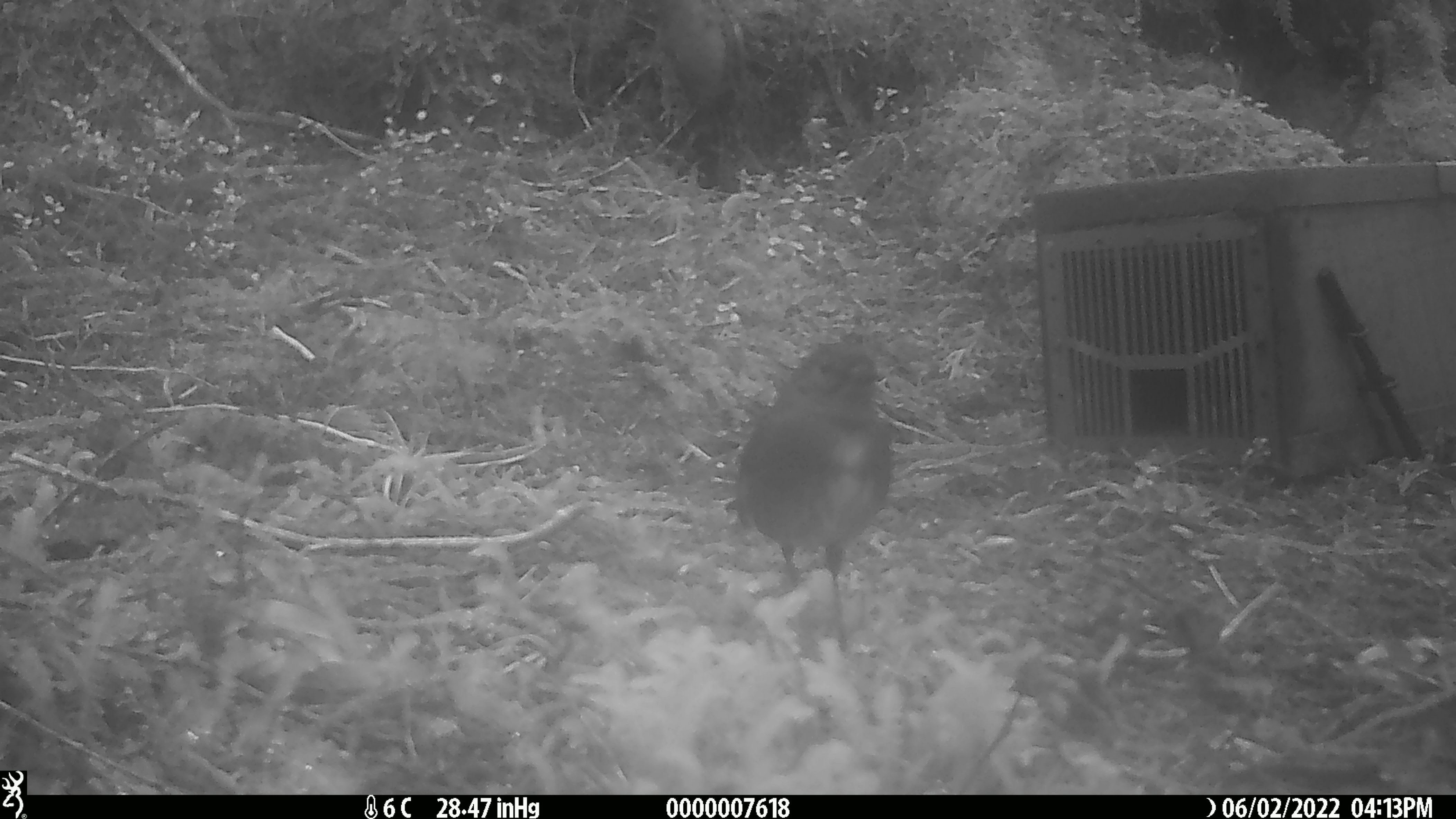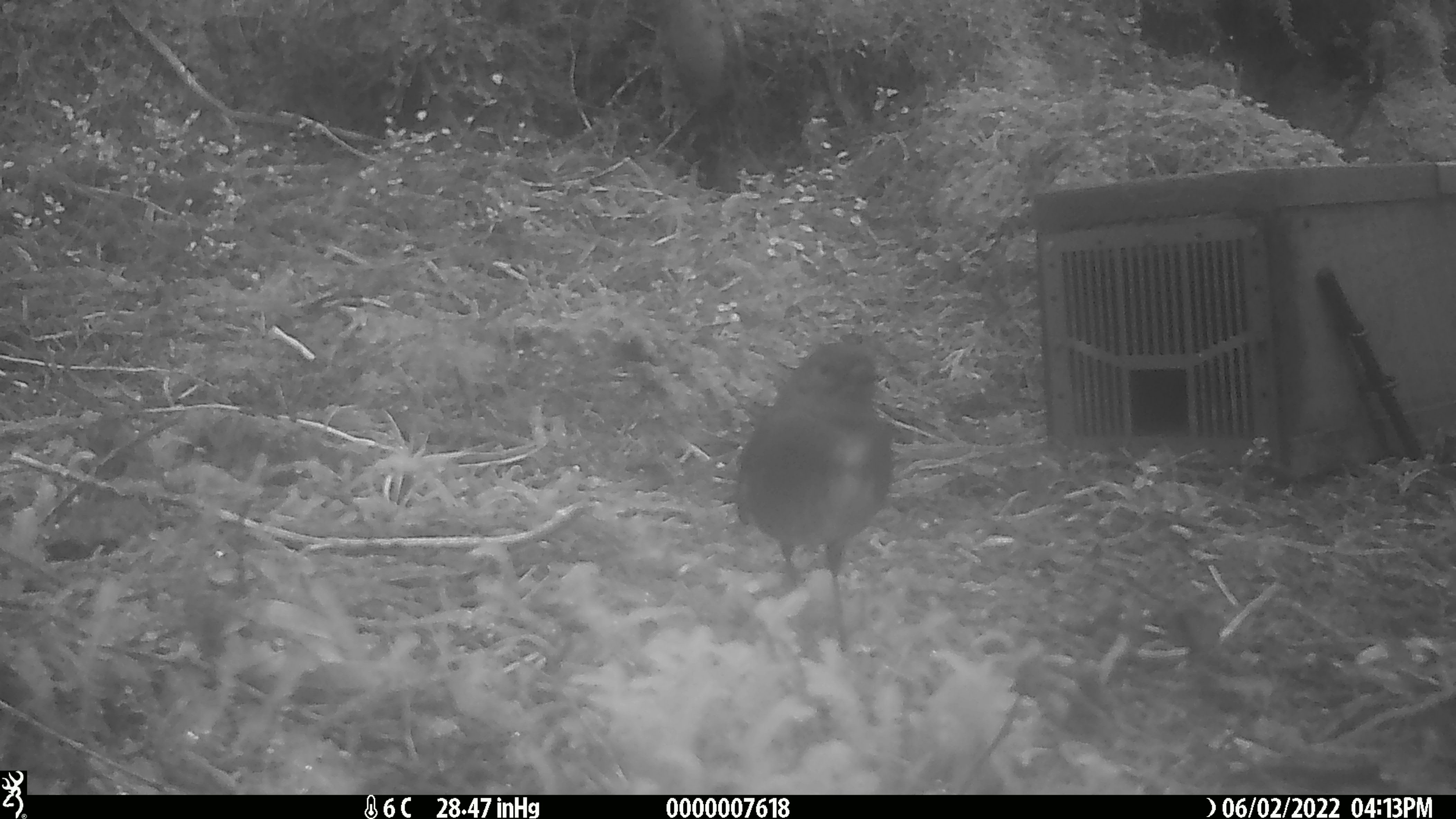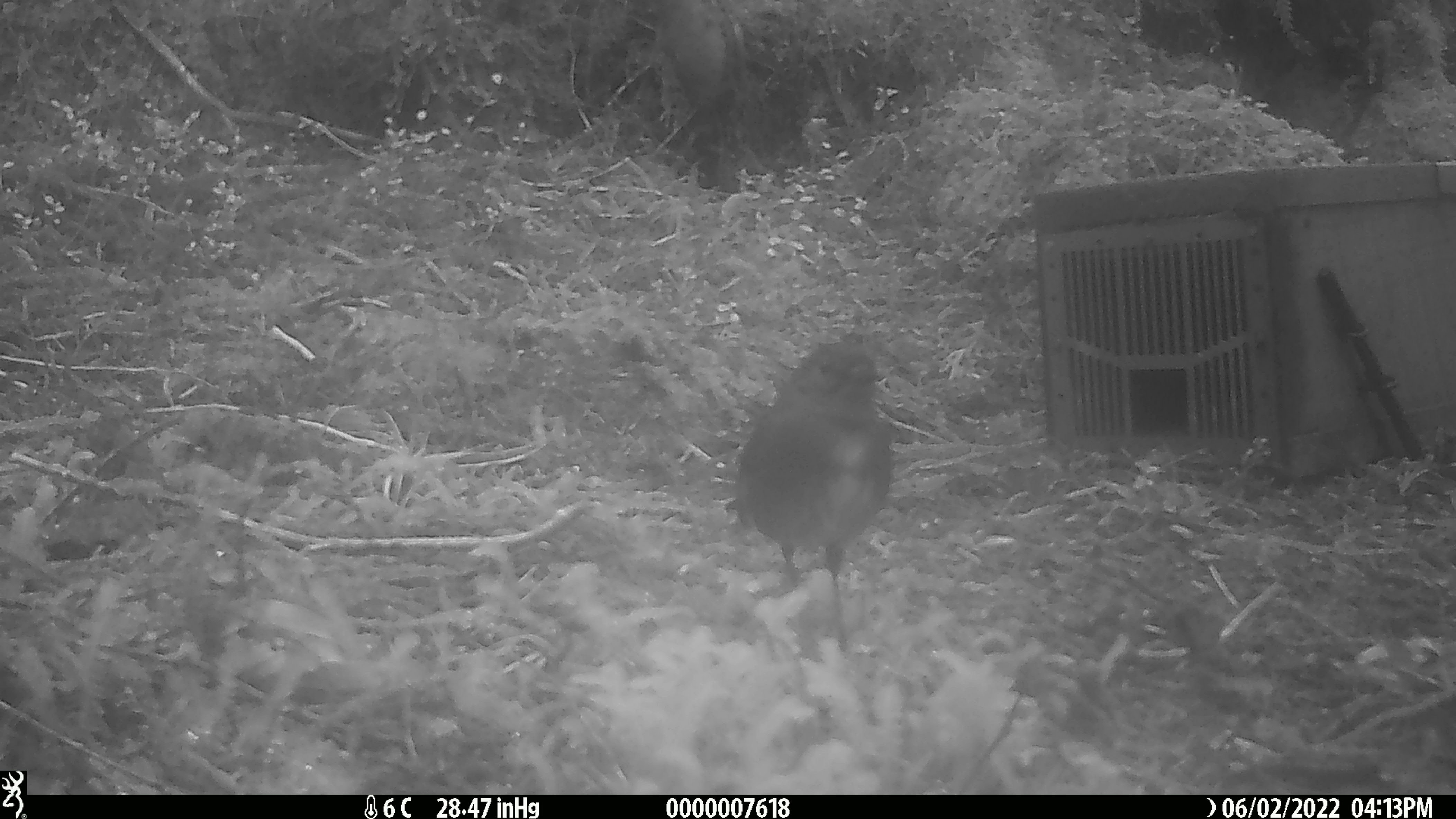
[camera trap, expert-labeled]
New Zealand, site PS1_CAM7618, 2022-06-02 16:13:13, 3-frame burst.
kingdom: Animalia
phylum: Chordata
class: Aves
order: Passeriformes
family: Petroicidae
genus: Petroica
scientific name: Petroica australis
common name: new zealand robin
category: robin